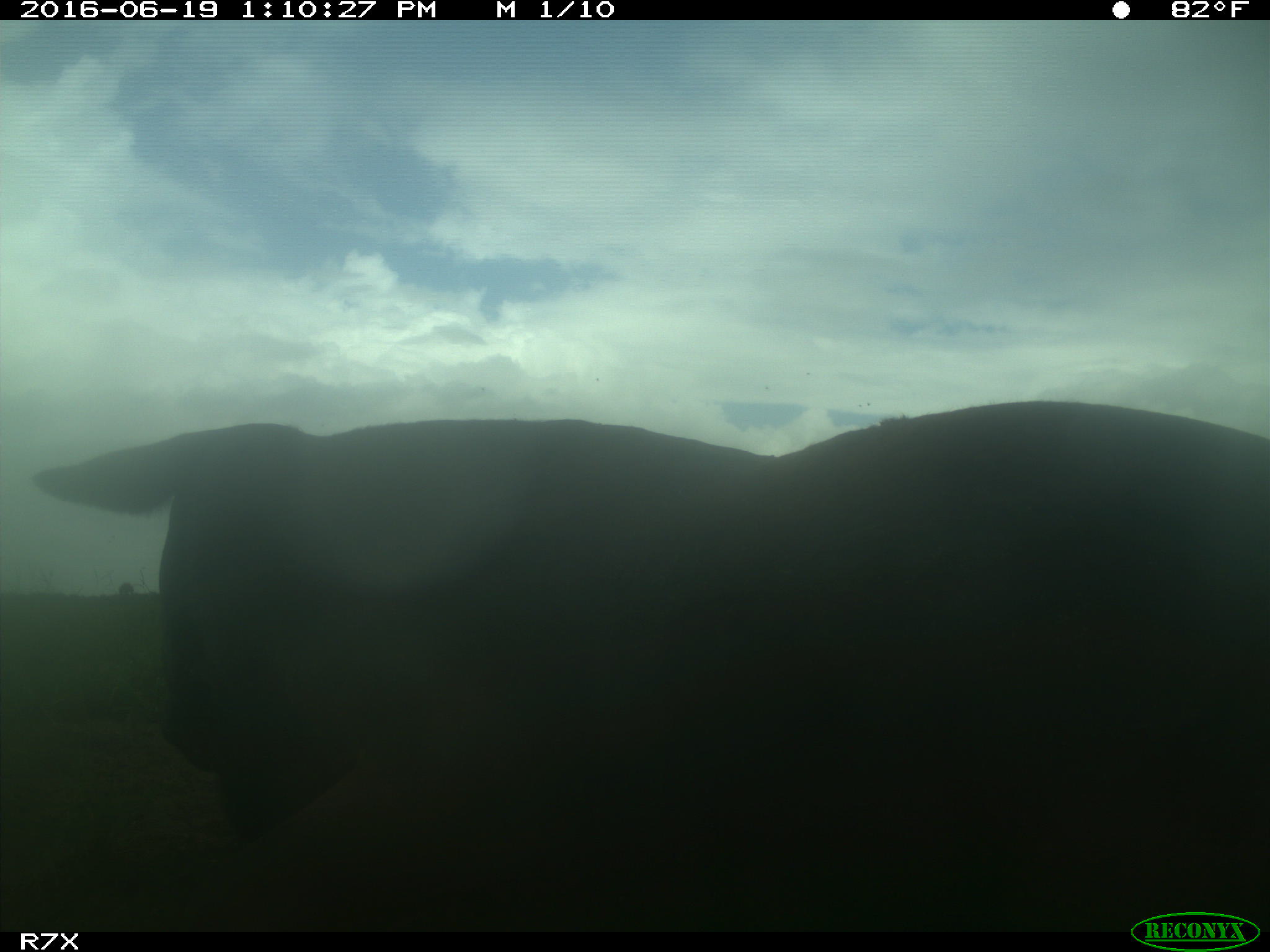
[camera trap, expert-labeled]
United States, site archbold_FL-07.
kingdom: Animalia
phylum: Chordata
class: Mammalia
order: Artiodactyla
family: Bovidae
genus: Bos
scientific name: Bos taurus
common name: domestic cow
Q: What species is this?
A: Bos taurus (domestic cow).